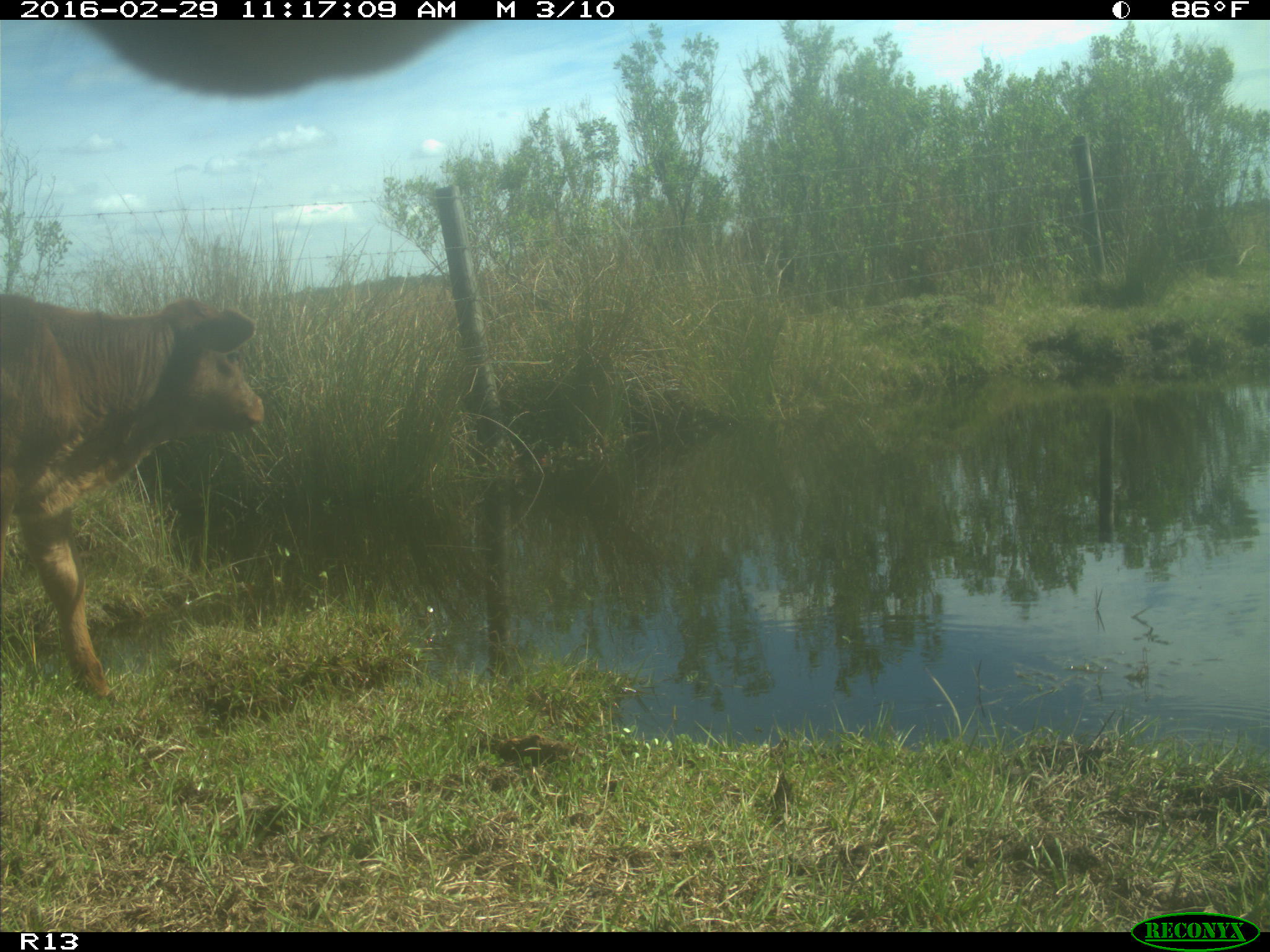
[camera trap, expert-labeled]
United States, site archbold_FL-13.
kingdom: Animalia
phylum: Chordata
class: Mammalia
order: Artiodactyla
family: Bovidae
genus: Bos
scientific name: Bos taurus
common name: domestic cow